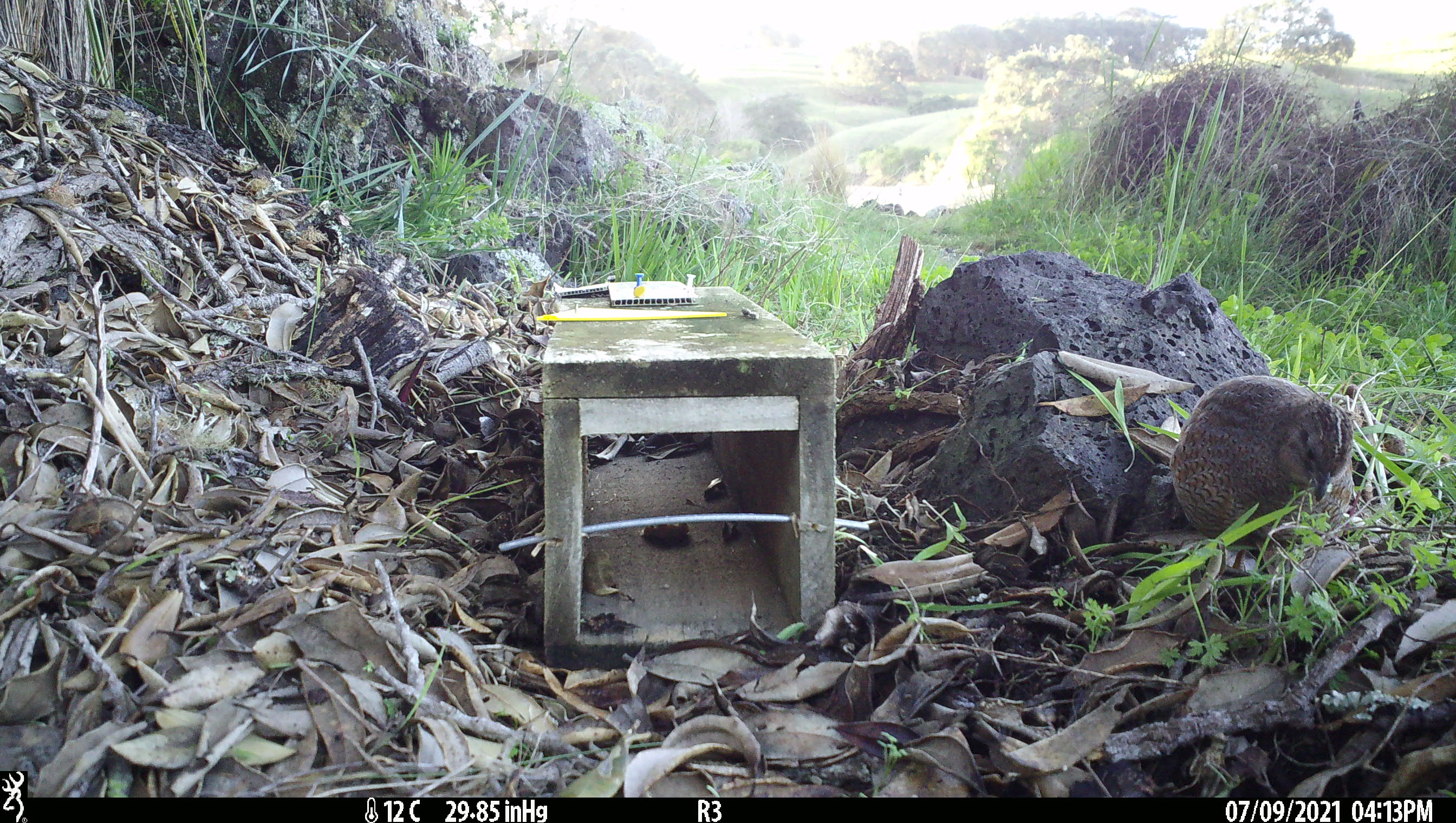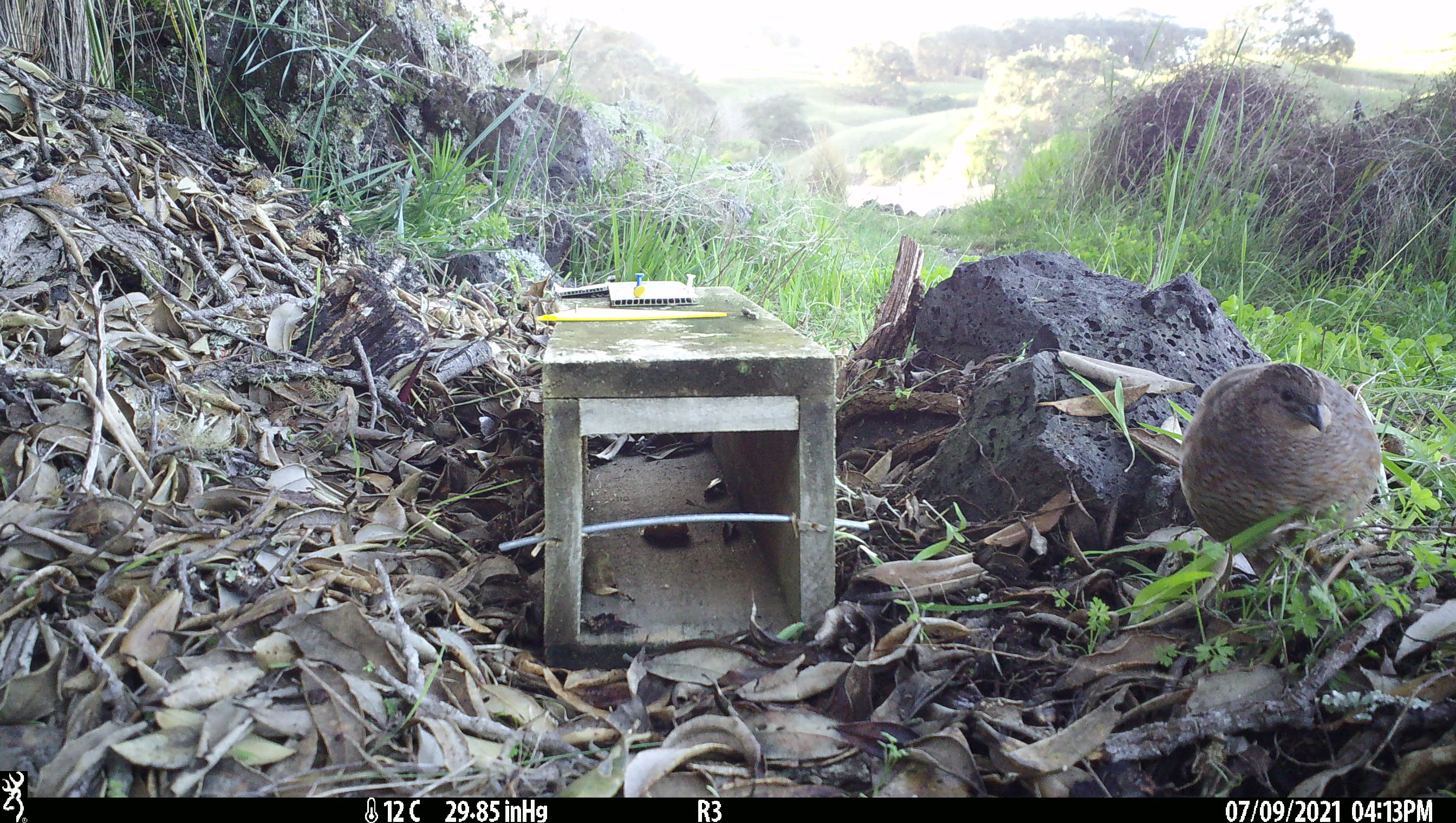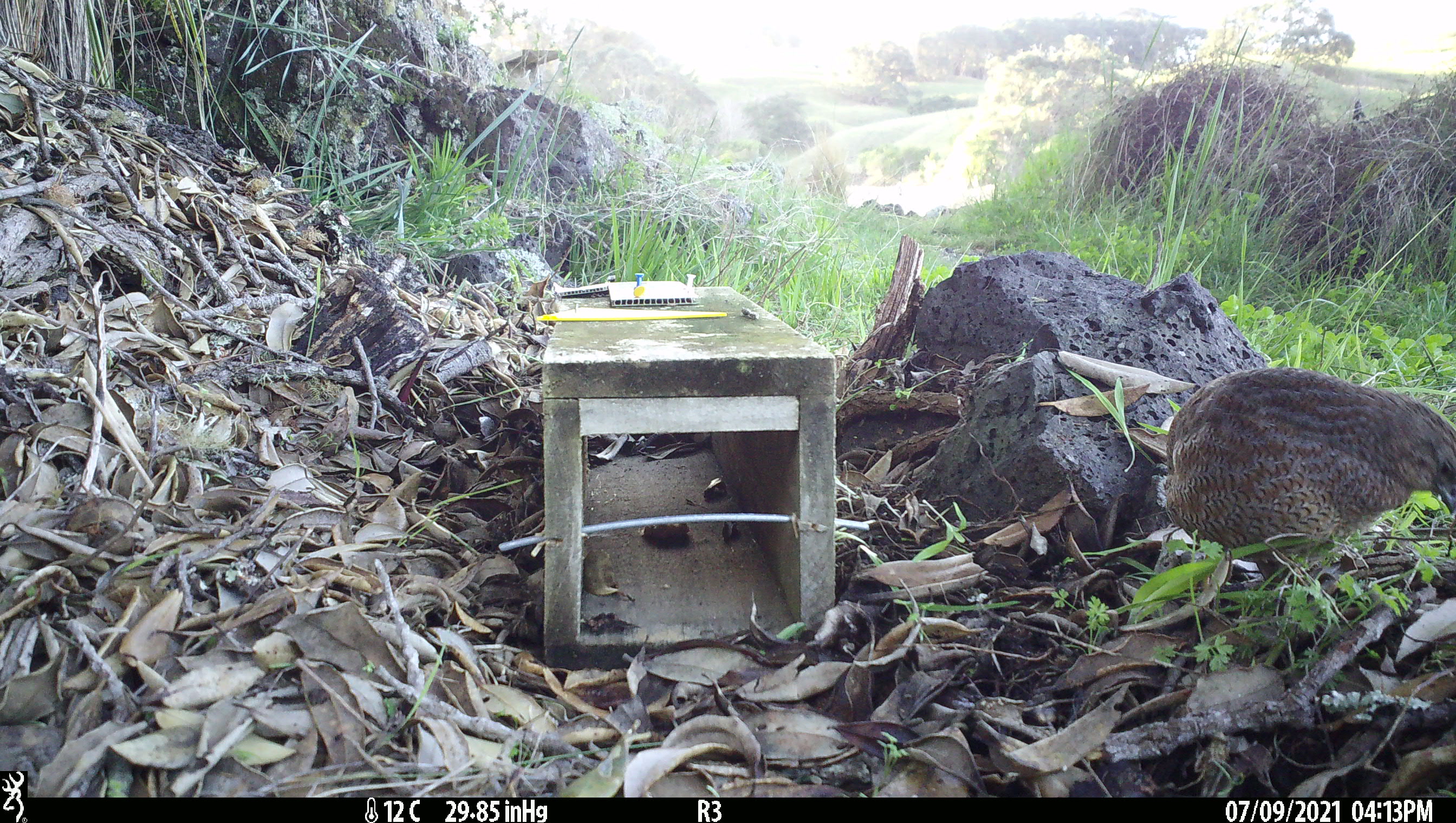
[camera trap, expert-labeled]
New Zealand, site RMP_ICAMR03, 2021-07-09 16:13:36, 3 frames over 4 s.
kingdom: Animalia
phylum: Chordata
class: Aves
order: Galliformes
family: Phasianidae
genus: Synoicus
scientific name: Synoicus ypsilophorus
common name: brown quail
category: quail brown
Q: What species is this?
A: Quail brown (brown quail) (Synoicus ypsilophorus).